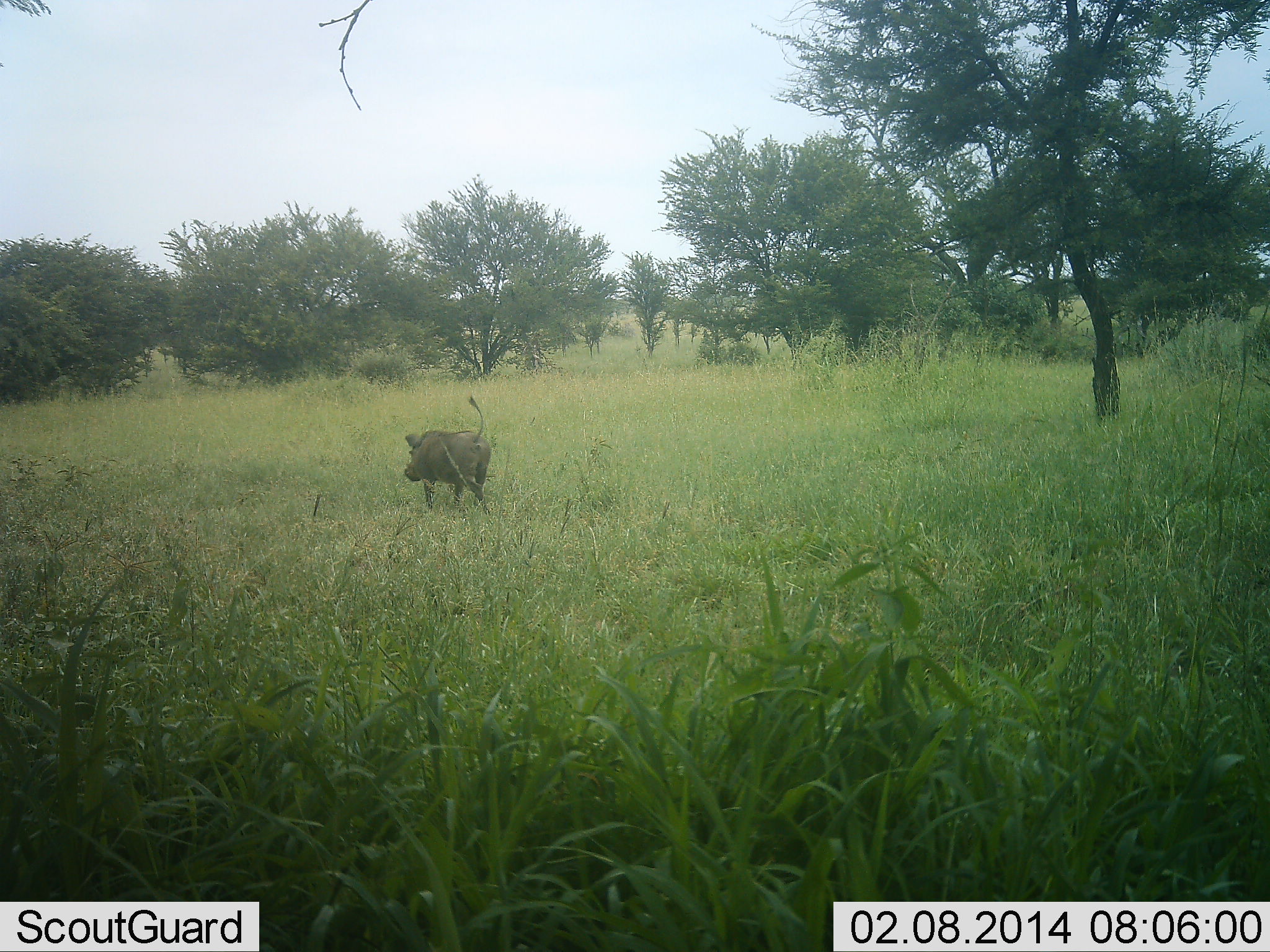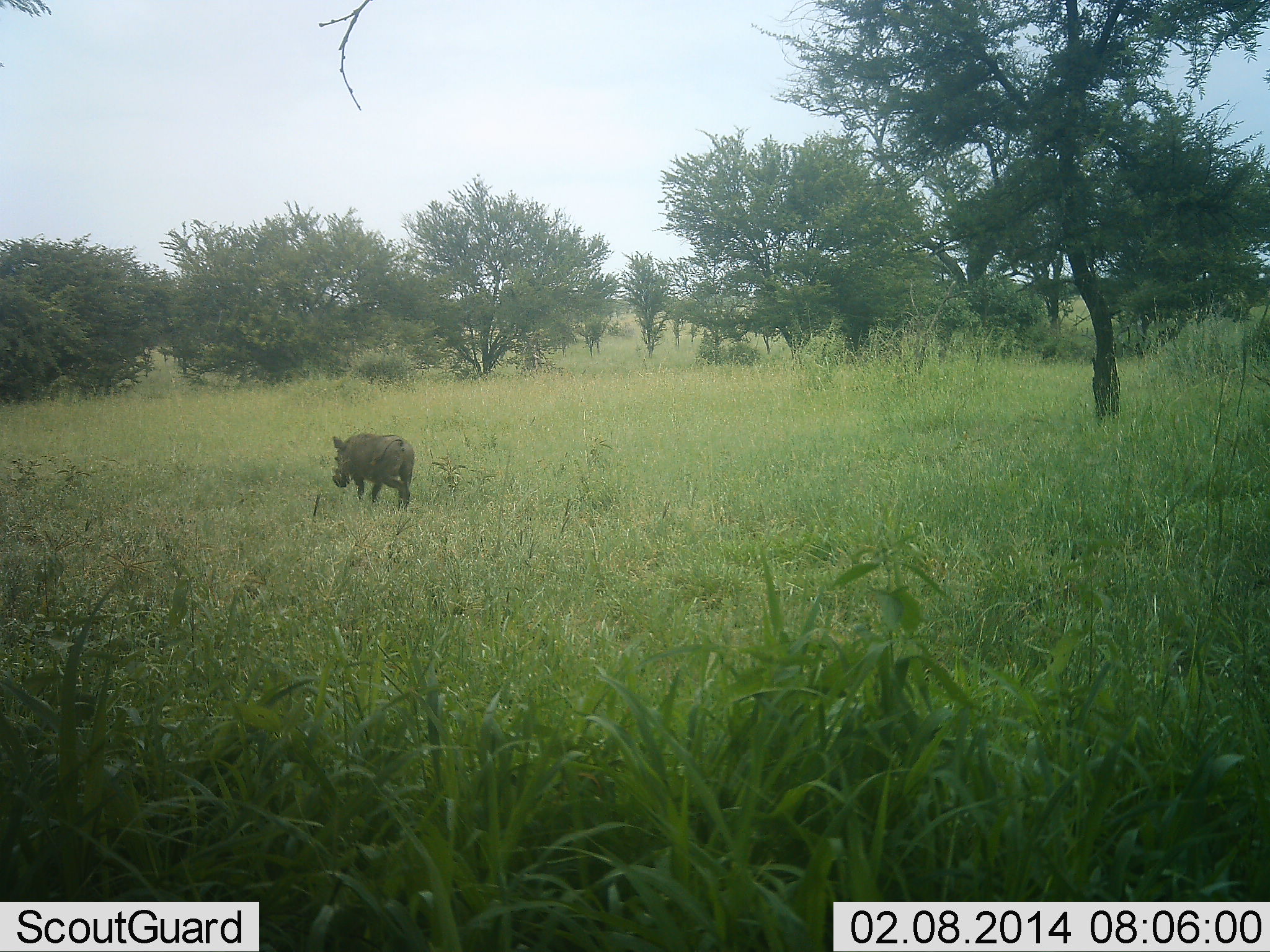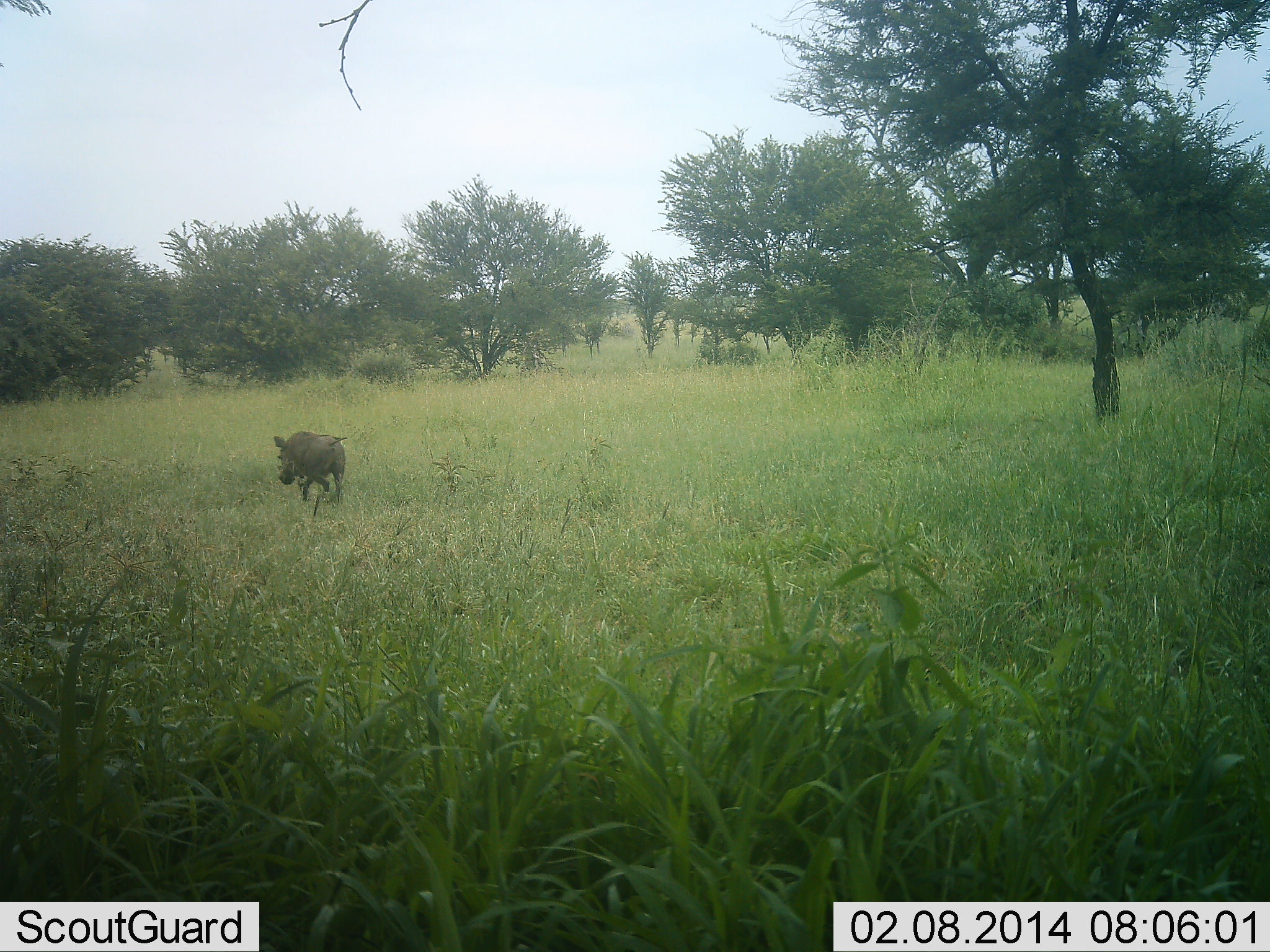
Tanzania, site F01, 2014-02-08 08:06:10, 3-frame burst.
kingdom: Animalia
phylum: Chordata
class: Mammalia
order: Artiodactyla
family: Suidae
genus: Phacochoerus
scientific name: Phacochoerus africanus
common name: warthog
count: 1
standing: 10%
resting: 0%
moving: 90%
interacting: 0%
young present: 0%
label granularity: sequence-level